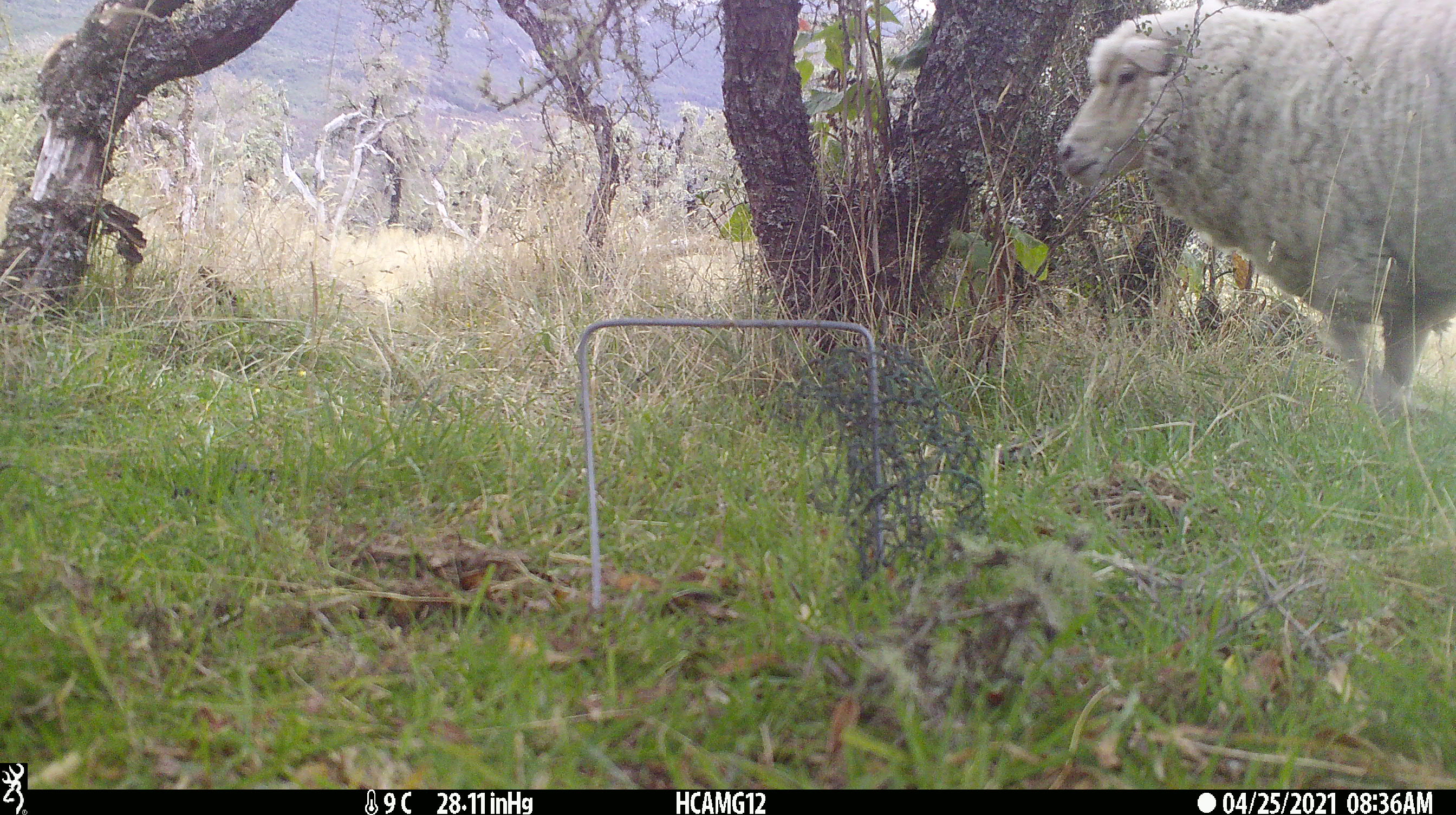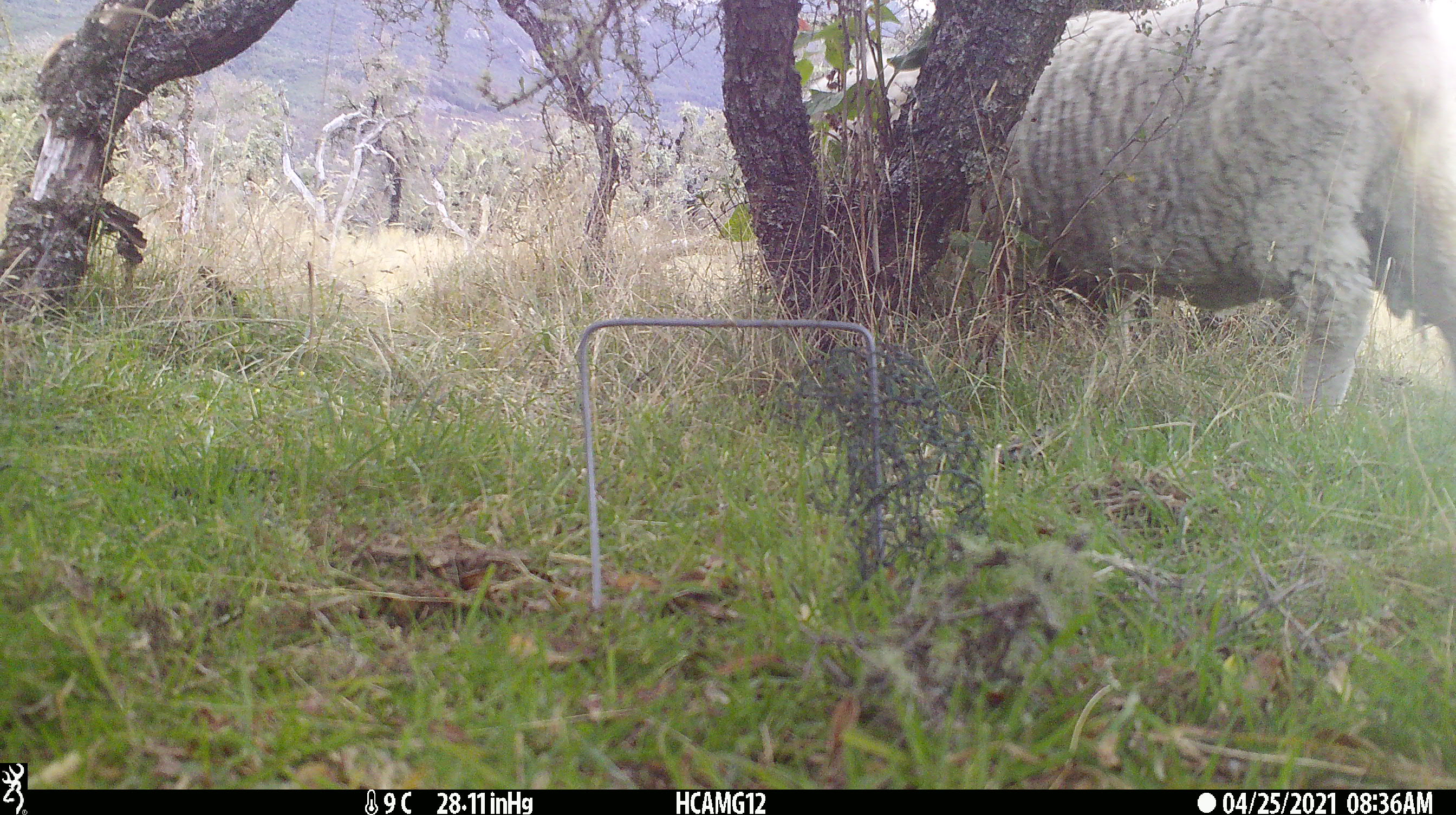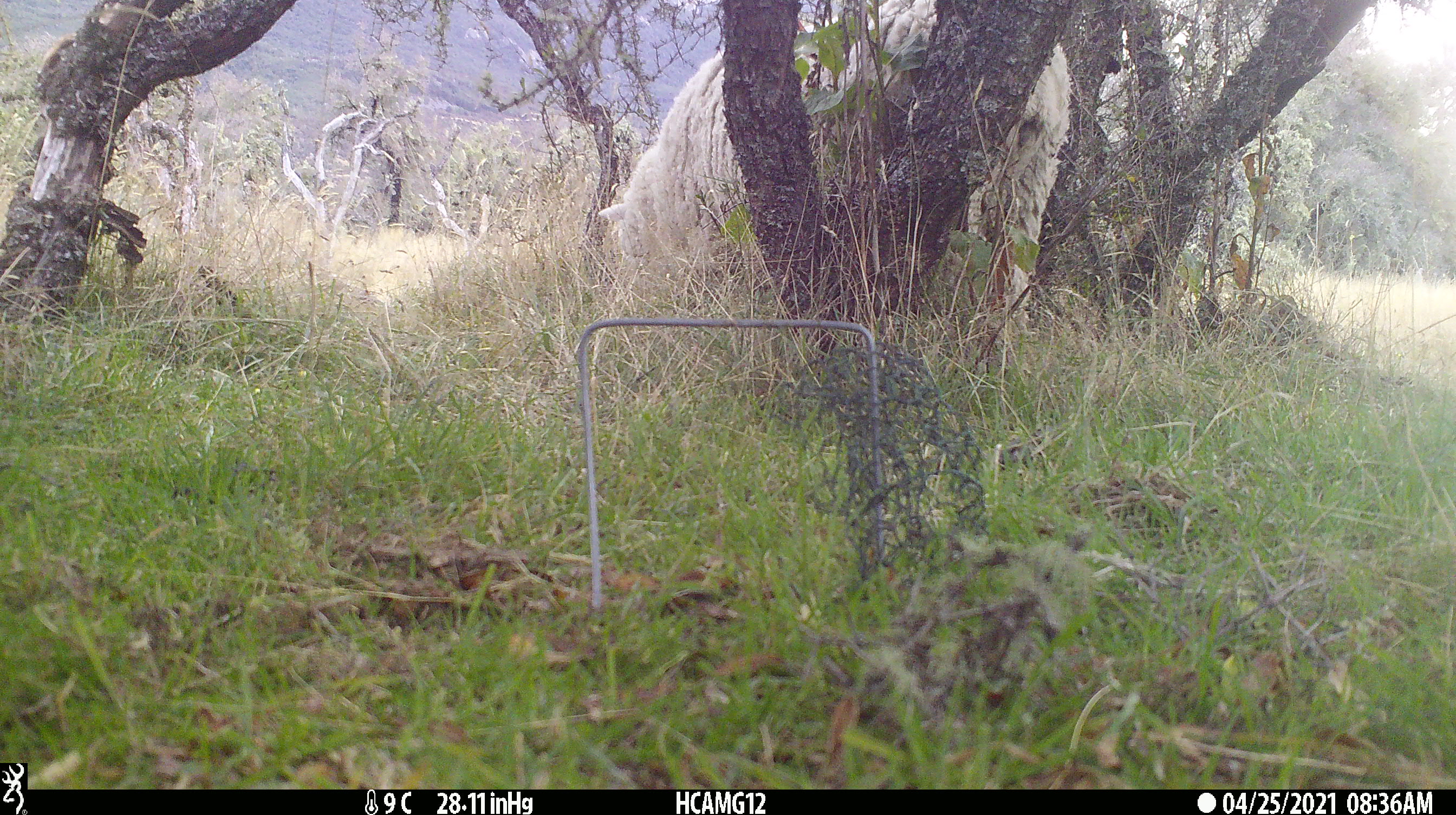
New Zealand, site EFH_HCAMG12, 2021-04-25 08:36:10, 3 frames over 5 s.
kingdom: Animalia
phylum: Chordata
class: Mammalia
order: Artiodactyla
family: Bovidae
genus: Ovis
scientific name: Ovis aries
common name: domestic sheep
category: sheep